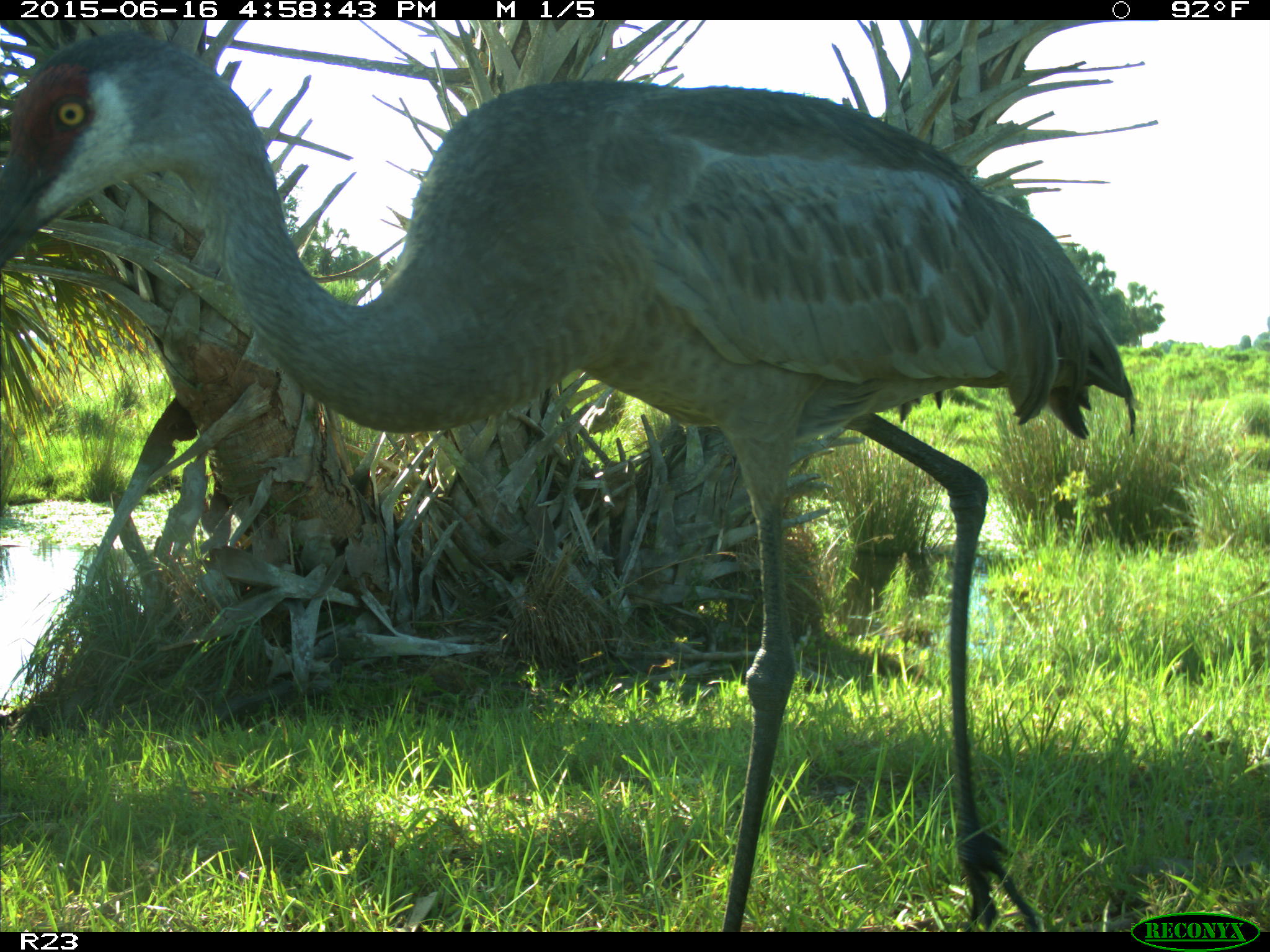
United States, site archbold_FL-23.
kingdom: Animalia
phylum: Chordata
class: Mammalia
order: Artiodactyla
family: Bovidae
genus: Bos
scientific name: Bos taurus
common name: domestic cow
Bos taurus (domestic cow).